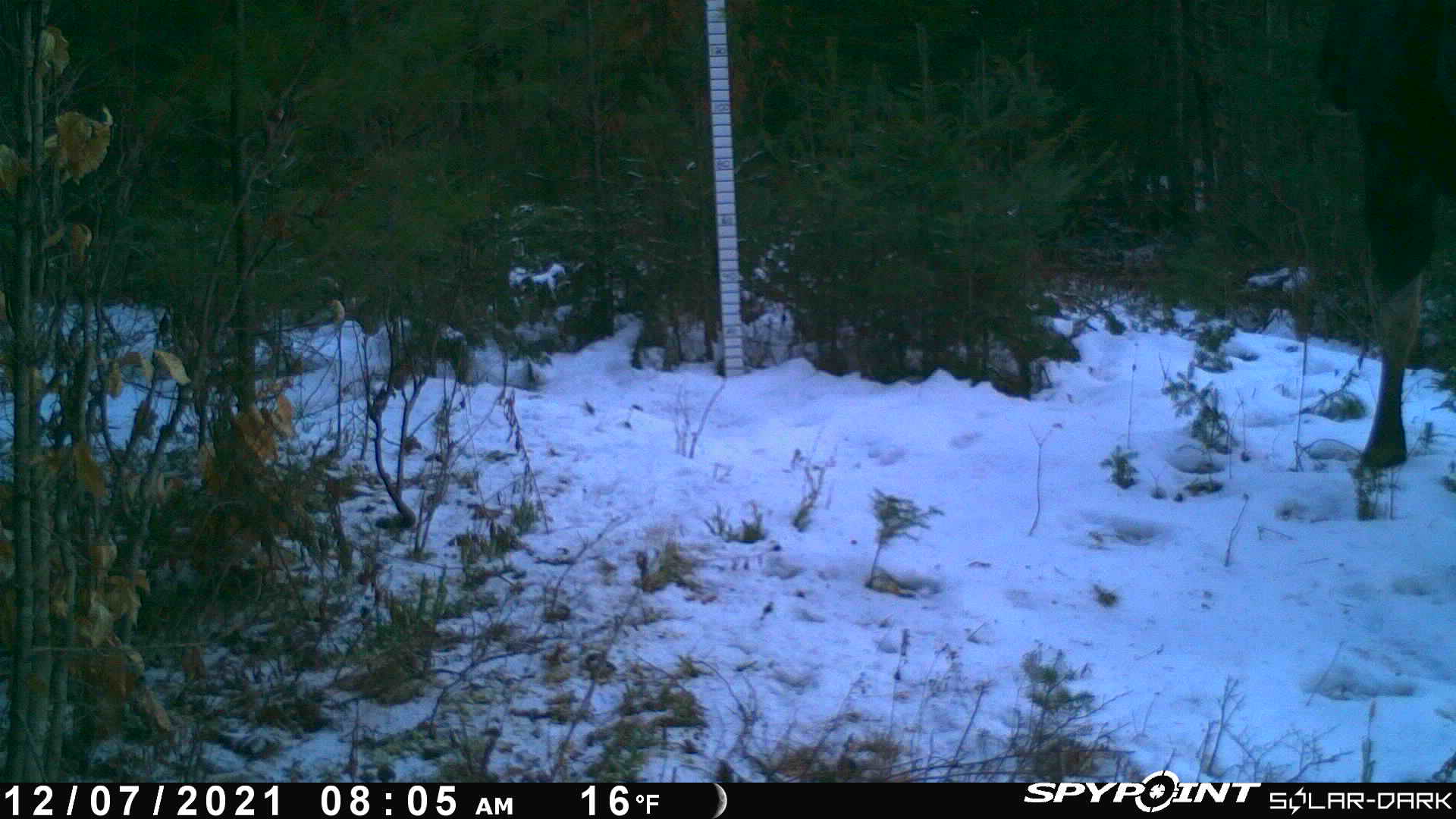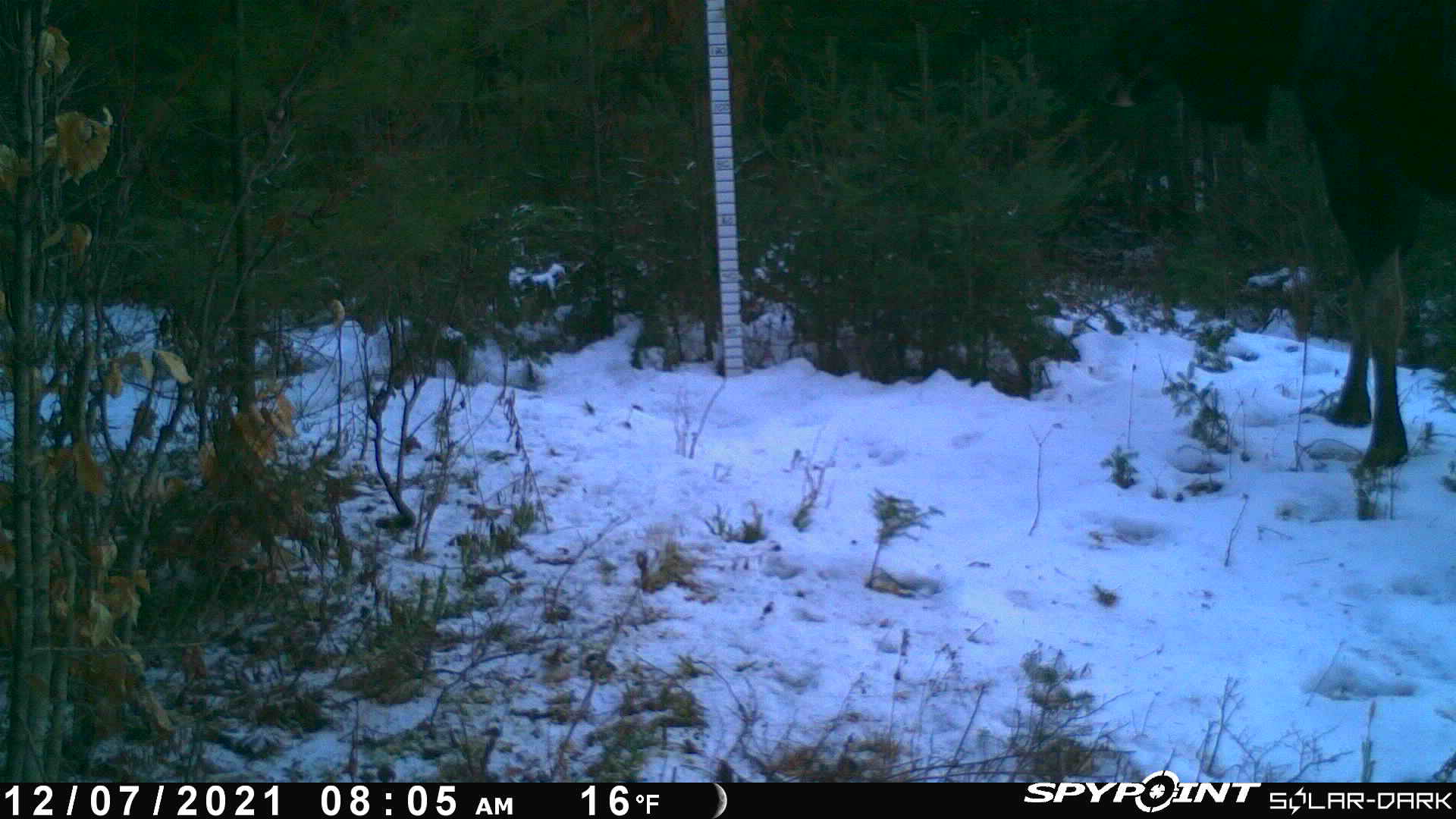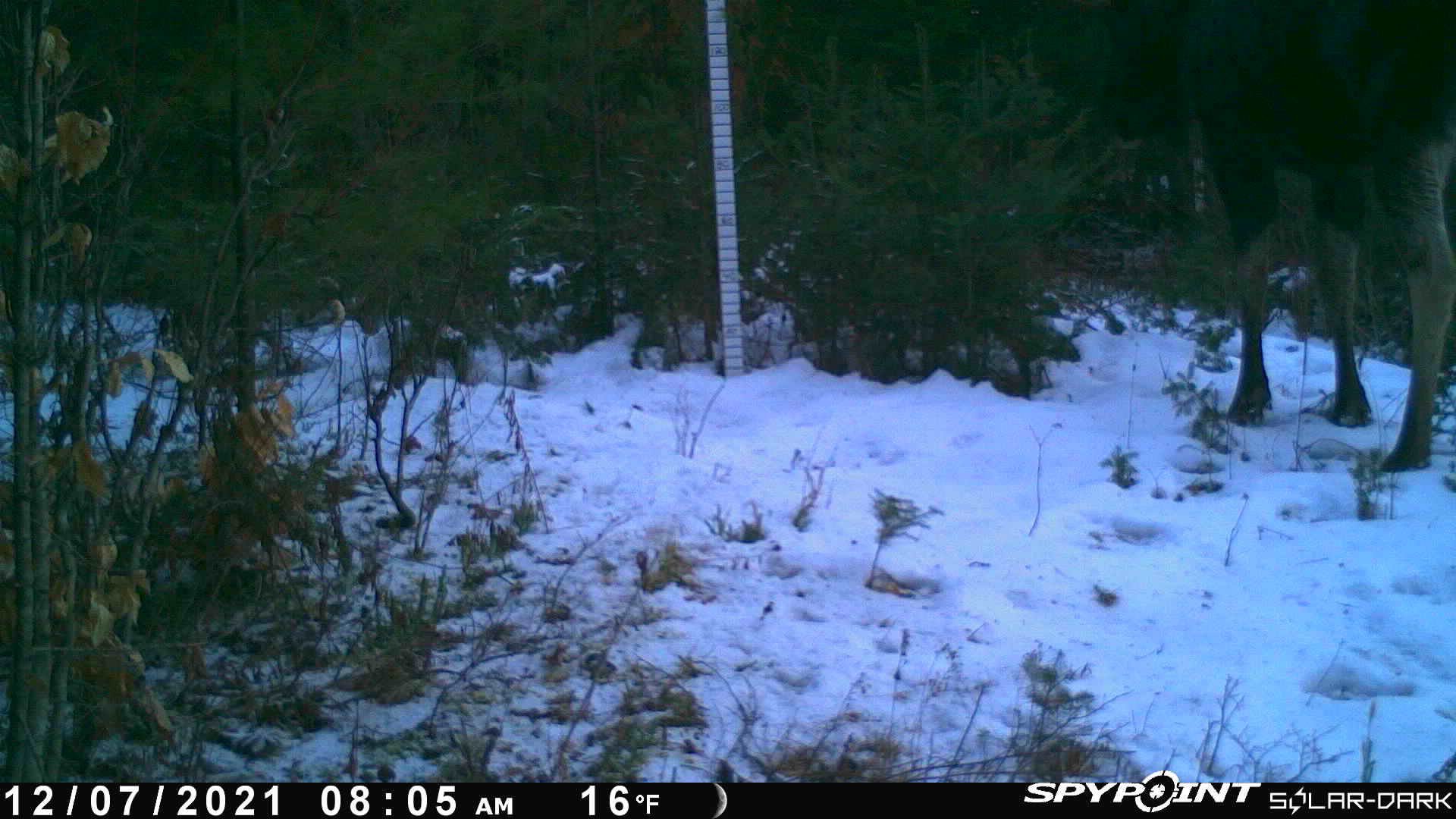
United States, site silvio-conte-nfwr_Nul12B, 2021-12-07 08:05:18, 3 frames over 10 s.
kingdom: Animalia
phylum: Chordata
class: Mammalia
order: Artiodactyla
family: Cervidae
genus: Alces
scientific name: Alces alces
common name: moose